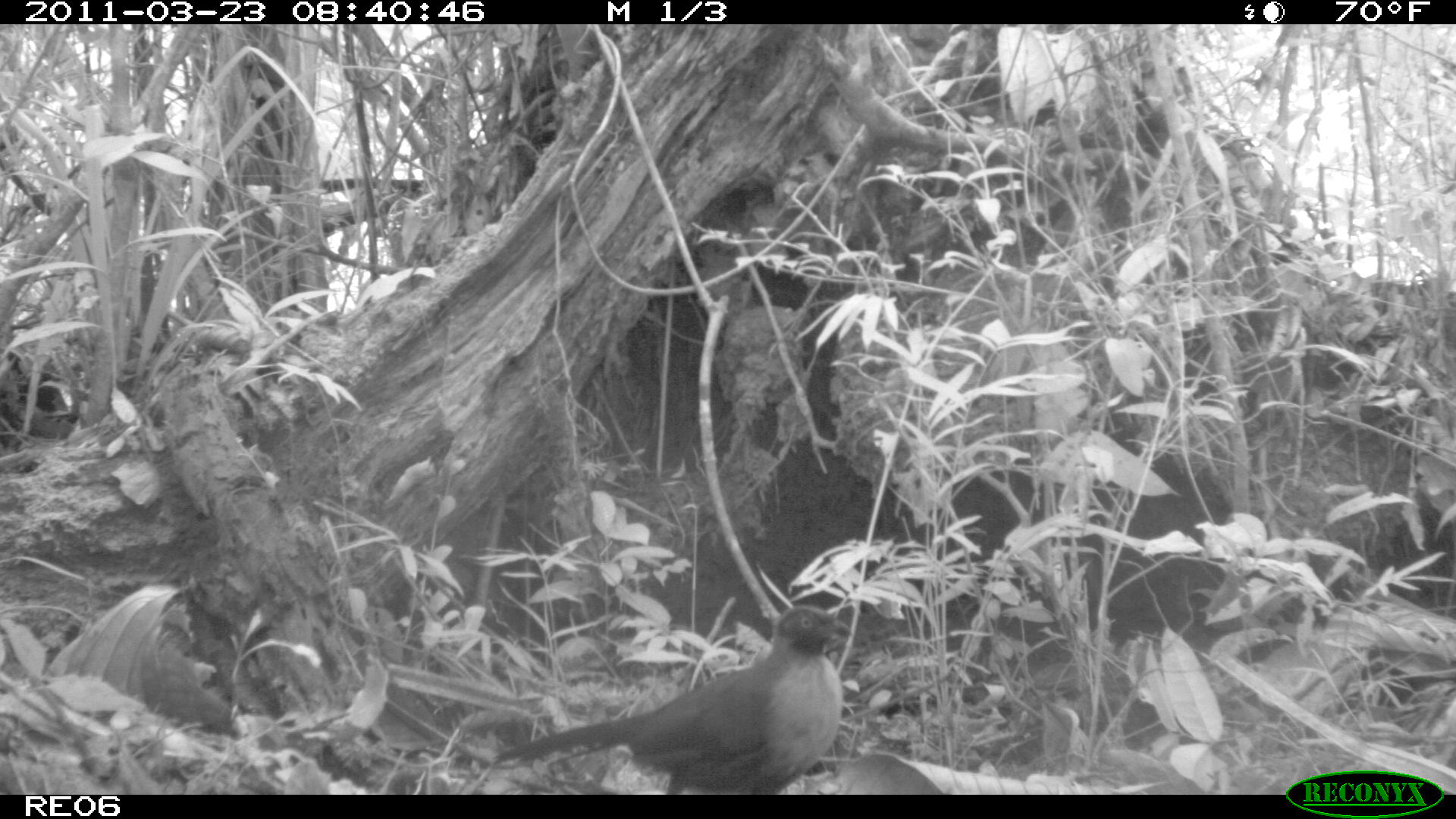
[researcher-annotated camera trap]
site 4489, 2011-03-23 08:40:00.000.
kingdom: Animalia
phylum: Chordata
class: Aves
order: Cuculiformes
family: Cuculidae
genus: Coua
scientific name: Coua serriana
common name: red-breasted coua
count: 1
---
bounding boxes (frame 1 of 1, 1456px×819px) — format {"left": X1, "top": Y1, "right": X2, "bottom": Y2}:
coua serriana: {"left": 488, "top": 606, "right": 847, "bottom": 790}